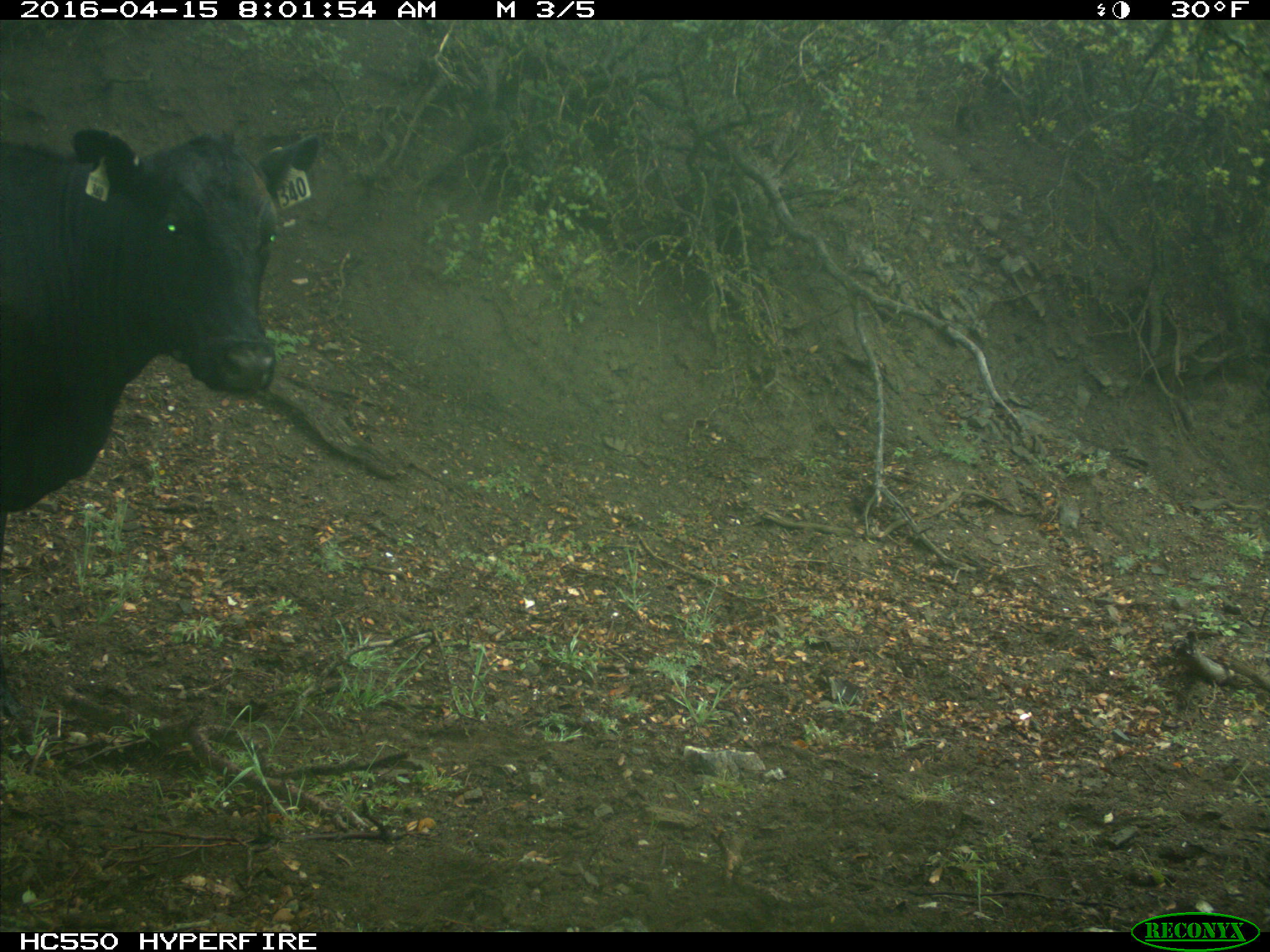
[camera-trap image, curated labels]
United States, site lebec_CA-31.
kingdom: Animalia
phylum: Chordata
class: Mammalia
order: Artiodactyla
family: Bovidae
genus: Bos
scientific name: Bos taurus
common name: domestic cow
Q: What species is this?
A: Bos taurus (domestic cow).